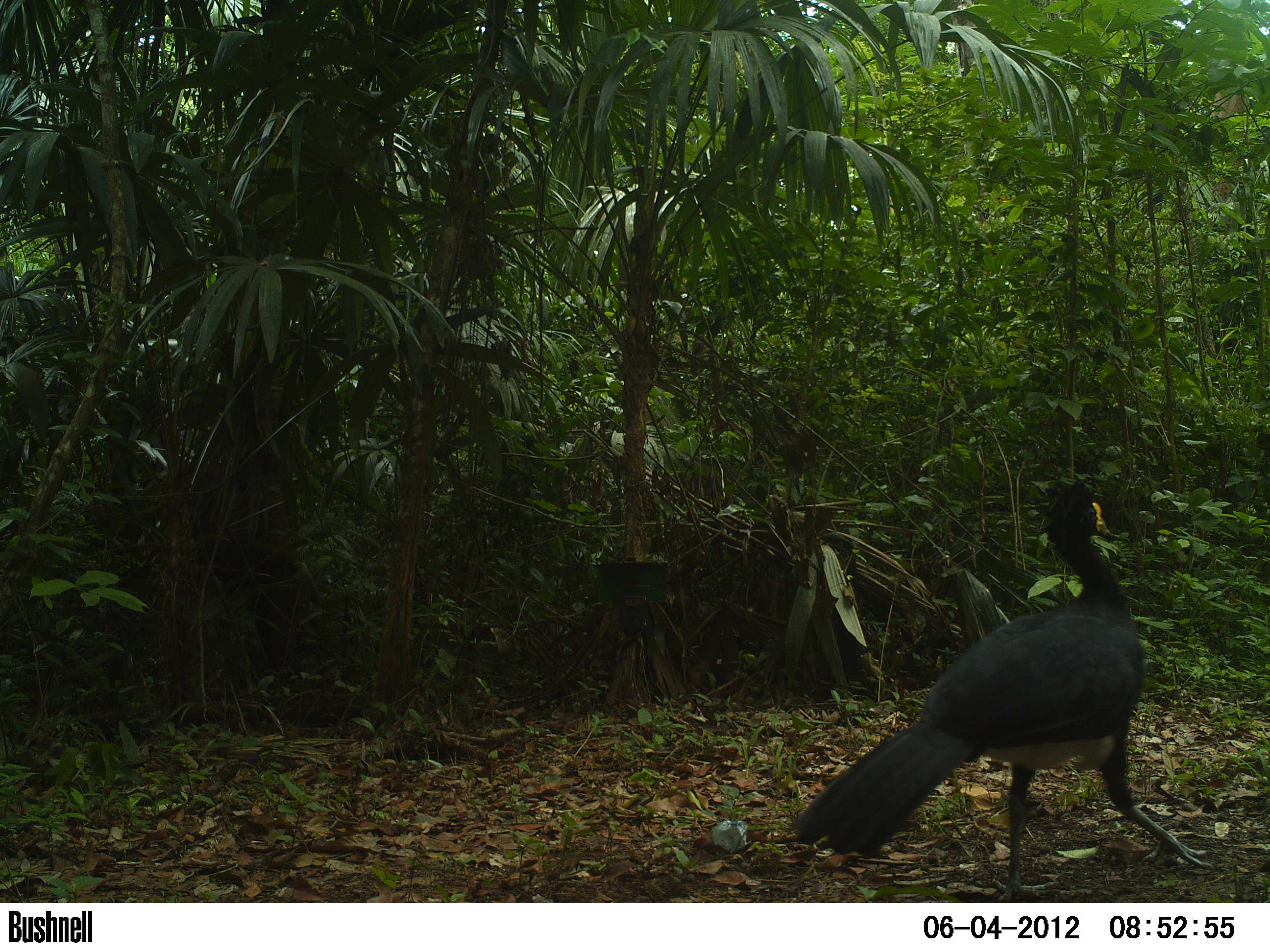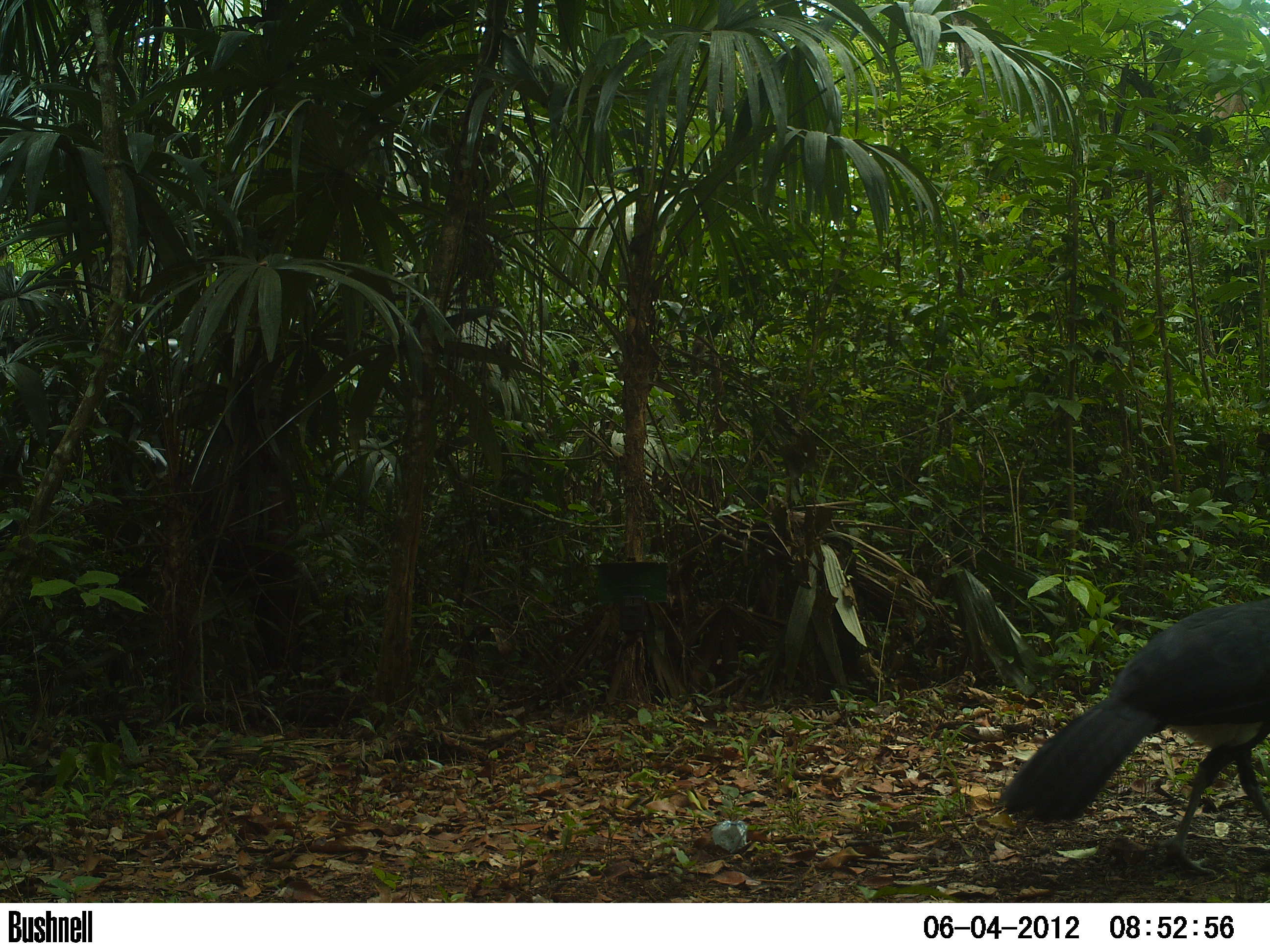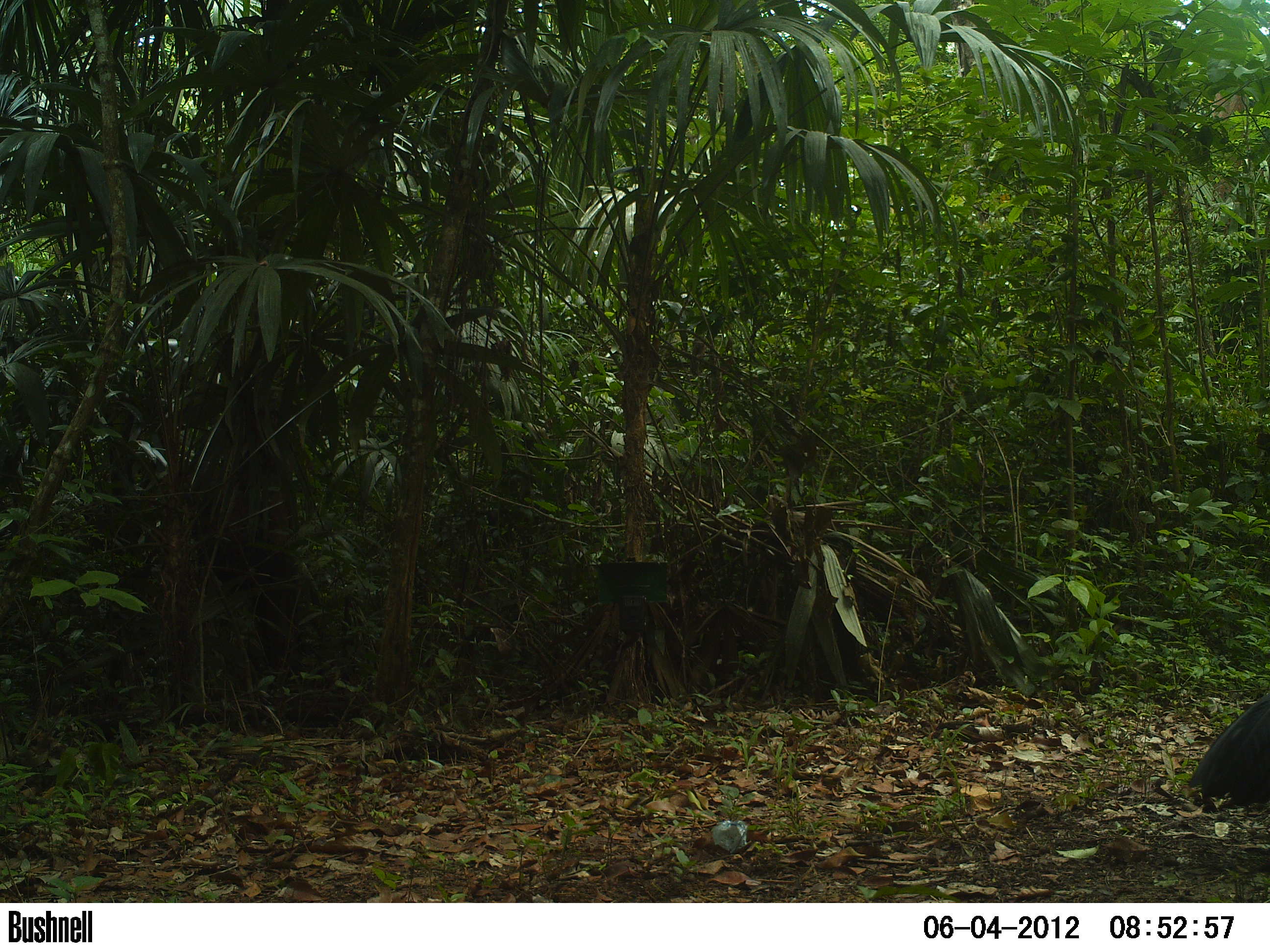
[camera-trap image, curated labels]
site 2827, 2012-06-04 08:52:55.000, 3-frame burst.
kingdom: Animalia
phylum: Chordata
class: Aves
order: Galliformes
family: Cracidae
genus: Crax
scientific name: Crax rubra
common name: great curassow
Crax rubra (great curassow), count 1, age adult, sex male.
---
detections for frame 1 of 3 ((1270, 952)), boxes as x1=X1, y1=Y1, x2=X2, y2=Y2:
crax rubra: x1=790, y1=481, x2=1212, y2=901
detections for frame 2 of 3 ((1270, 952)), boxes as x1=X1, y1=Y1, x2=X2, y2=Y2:
crax rubra: x1=993, y1=595, x2=1270, y2=875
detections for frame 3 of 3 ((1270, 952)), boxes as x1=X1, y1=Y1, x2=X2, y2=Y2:
crax rubra: x1=1187, y1=690, x2=1270, y2=807